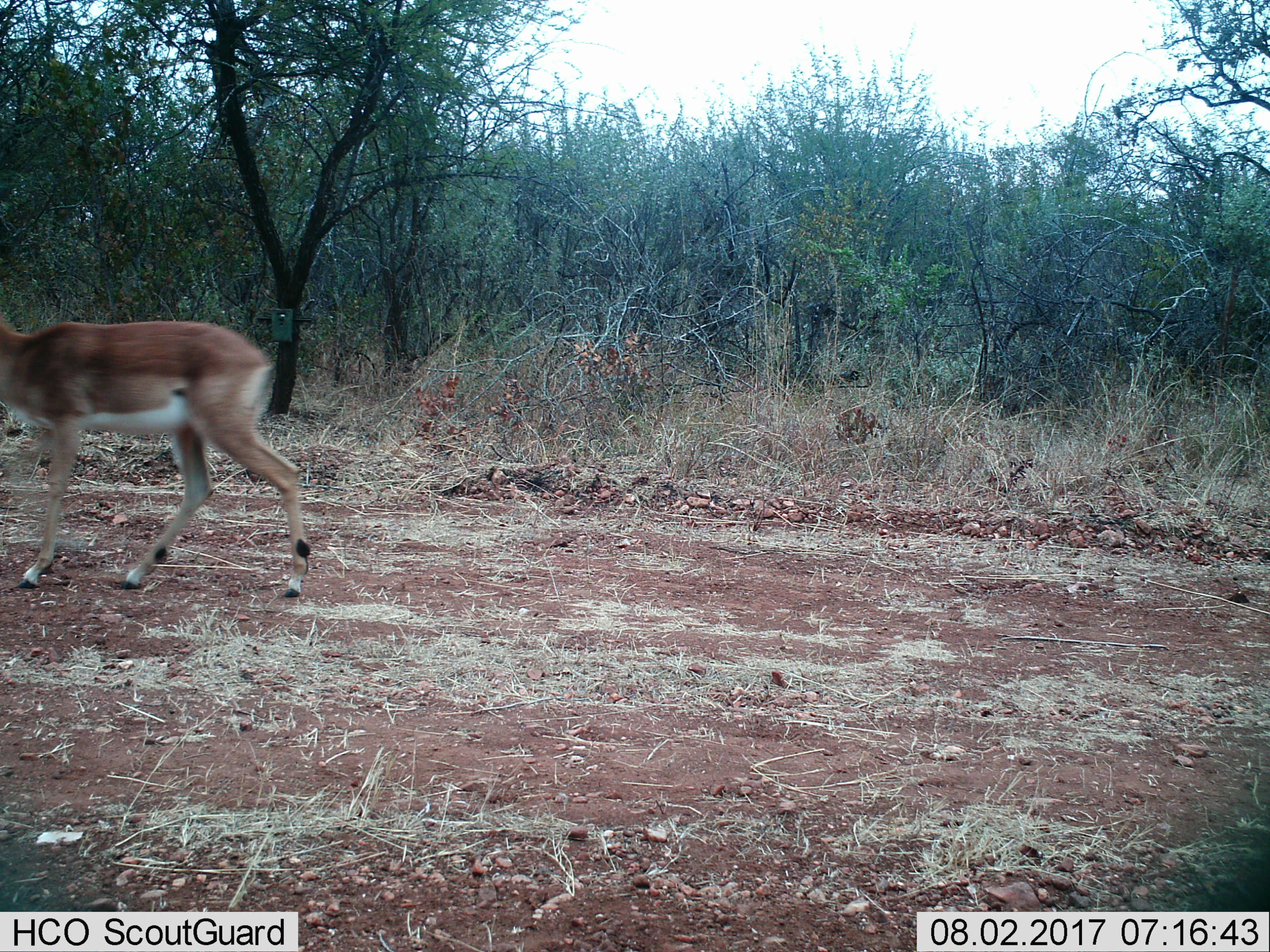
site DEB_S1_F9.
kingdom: Animalia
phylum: Chordata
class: Mammalia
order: Artiodactyla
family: Bovidae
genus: Aepyceros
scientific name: Aepyceros melampus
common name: impala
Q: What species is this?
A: Impala (Aepyceros melampus).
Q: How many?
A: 1.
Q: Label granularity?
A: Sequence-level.